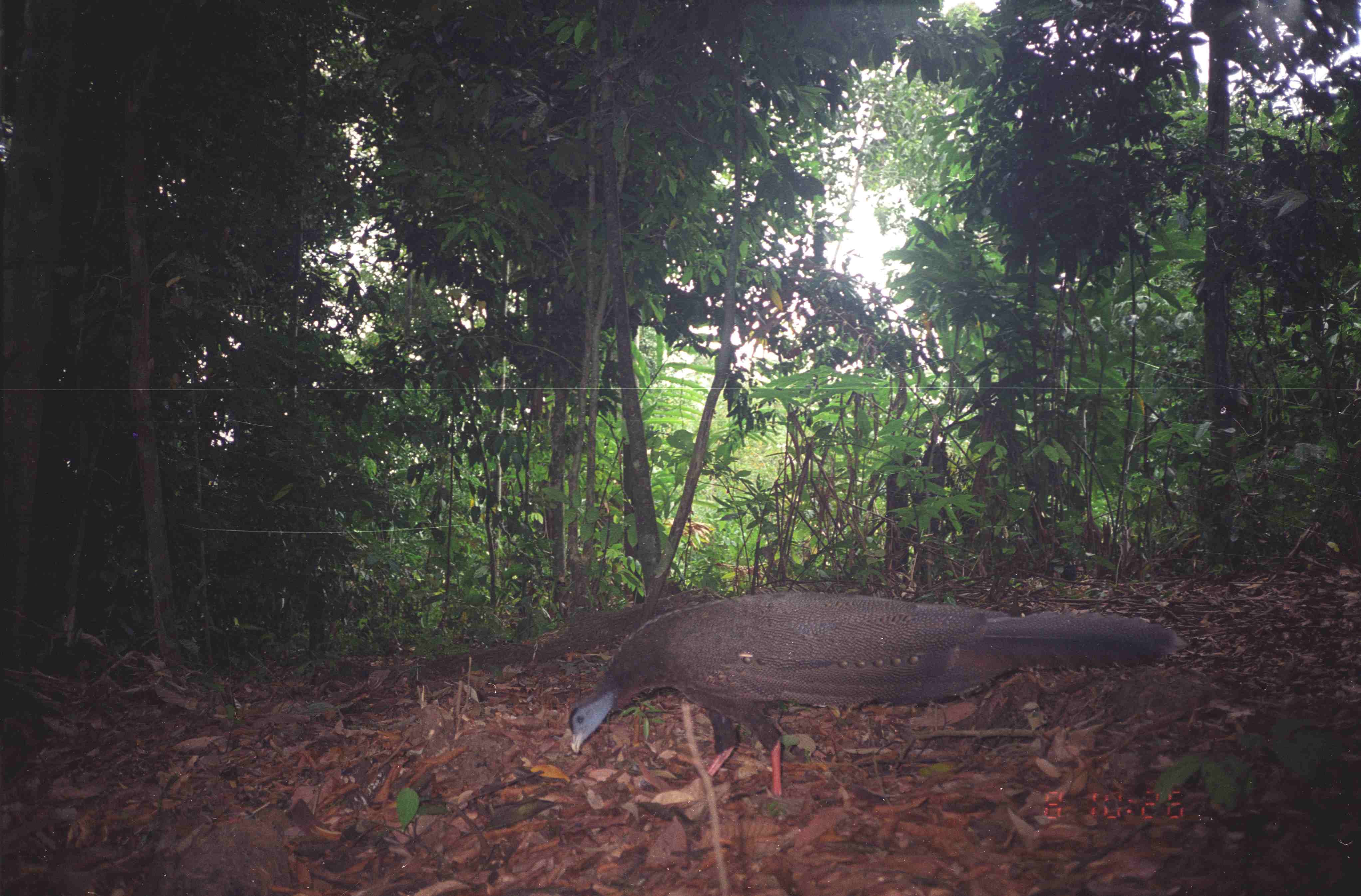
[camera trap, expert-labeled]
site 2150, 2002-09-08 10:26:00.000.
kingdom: Animalia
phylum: Chordata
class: Aves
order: Galliformes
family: Phasianidae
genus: Argusianus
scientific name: Argusianus argus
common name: great argus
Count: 1.